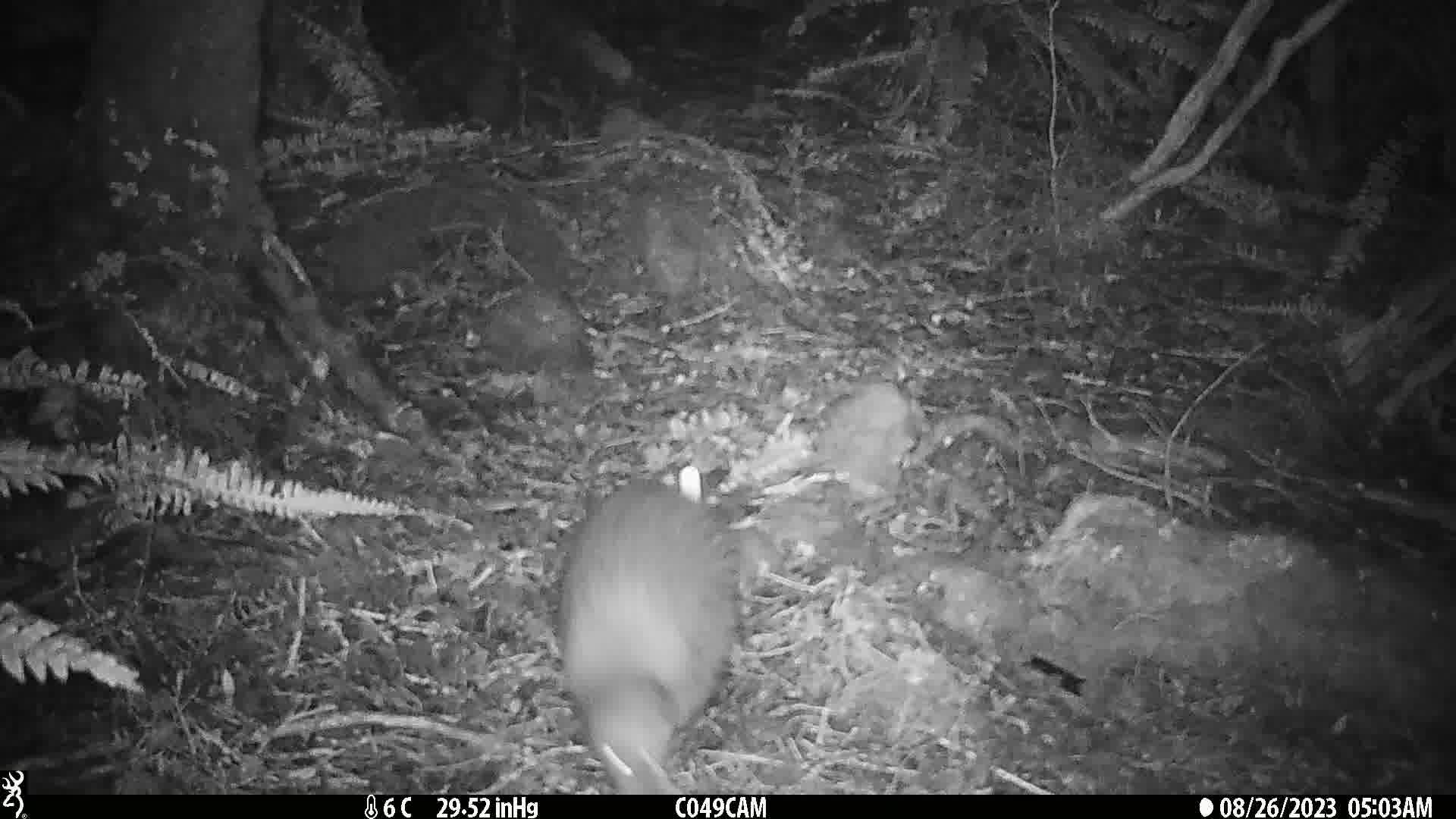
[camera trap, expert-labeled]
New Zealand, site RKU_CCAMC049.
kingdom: Animalia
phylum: Chordata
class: Aves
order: Apterygiformes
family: Apterygidae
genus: Apteryx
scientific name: Apteryx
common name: kiwi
Kiwi (Apteryx).